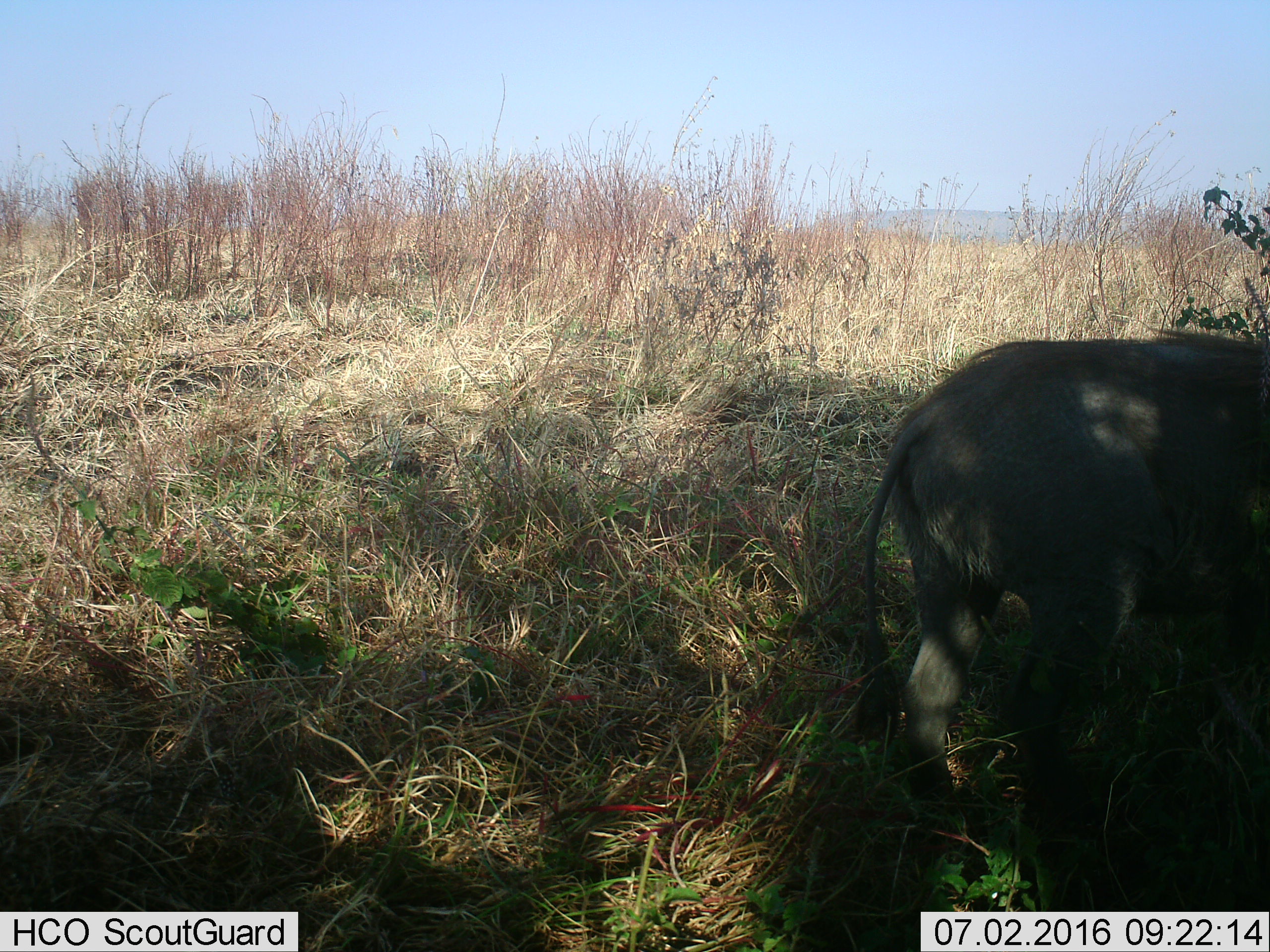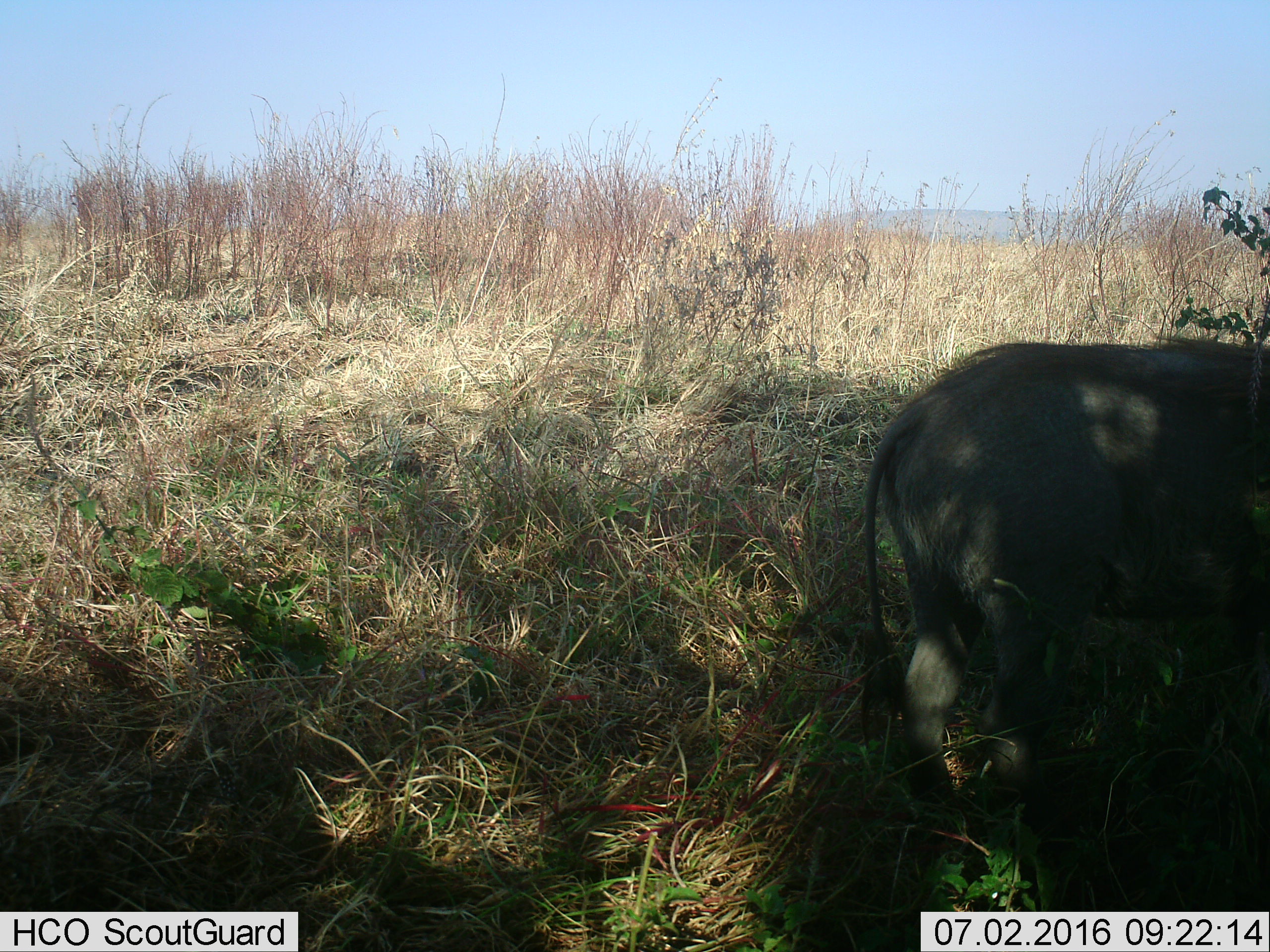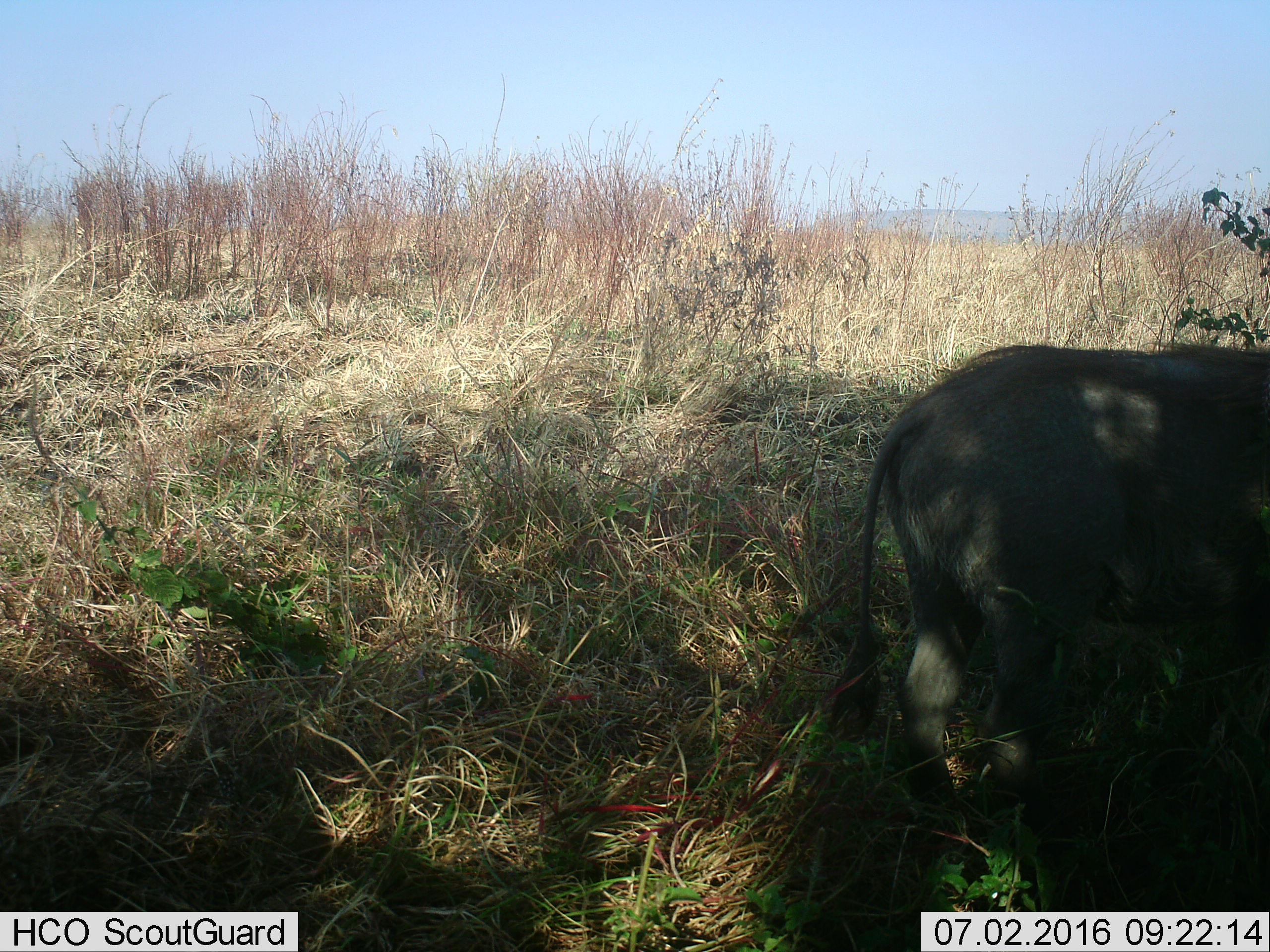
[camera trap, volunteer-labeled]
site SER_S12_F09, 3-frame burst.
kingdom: Animalia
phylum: Chordata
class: Mammalia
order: Artiodactyla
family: Suidae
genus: Phacochoerus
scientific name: Phacochoerus africanus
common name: warthog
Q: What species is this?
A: Warthog (Phacochoerus africanus).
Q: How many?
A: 1.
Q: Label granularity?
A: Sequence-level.